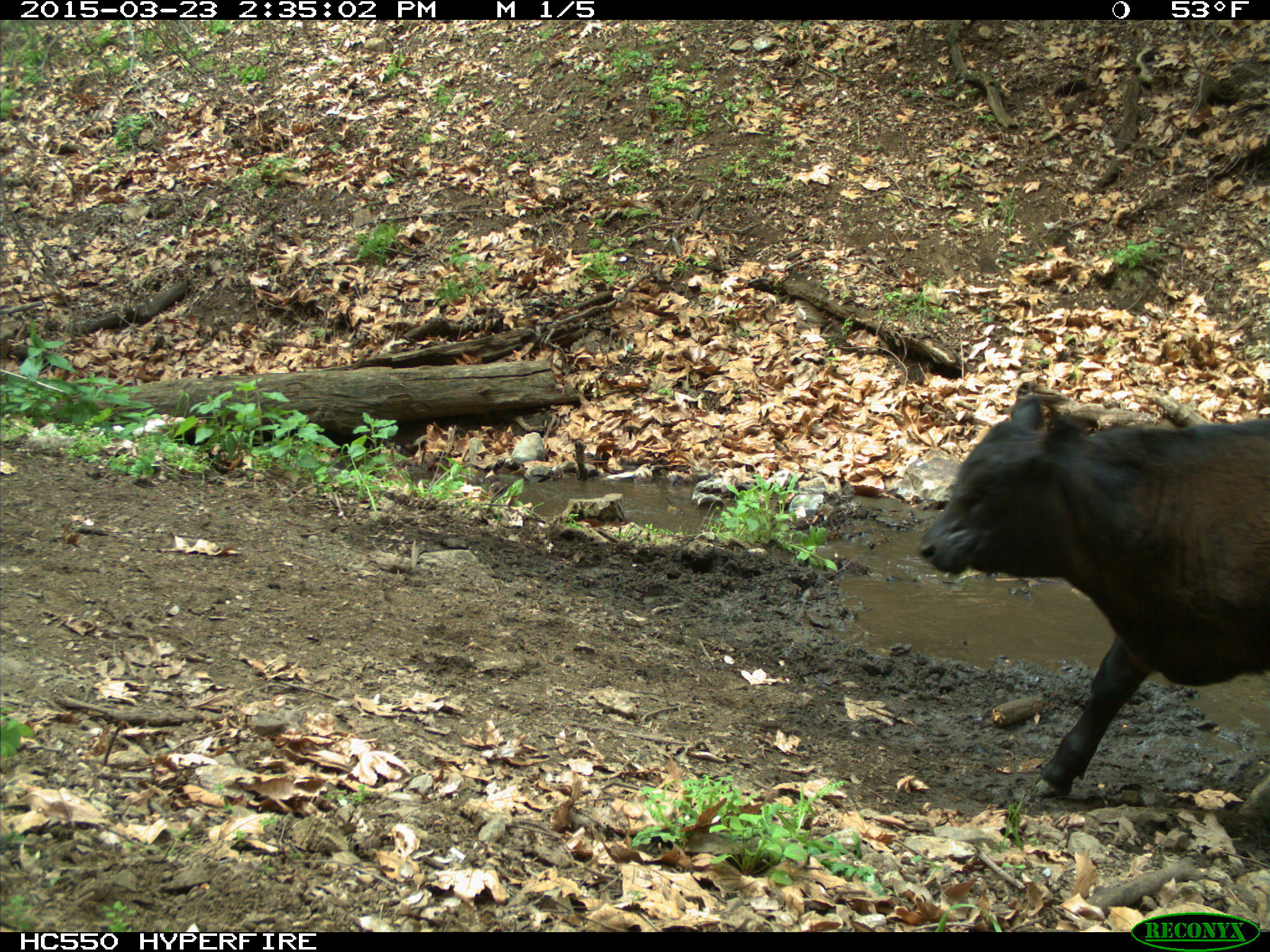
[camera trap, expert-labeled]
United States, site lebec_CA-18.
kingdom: Animalia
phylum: Chordata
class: Mammalia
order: Artiodactyla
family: Bovidae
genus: Bos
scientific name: Bos taurus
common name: domestic cow